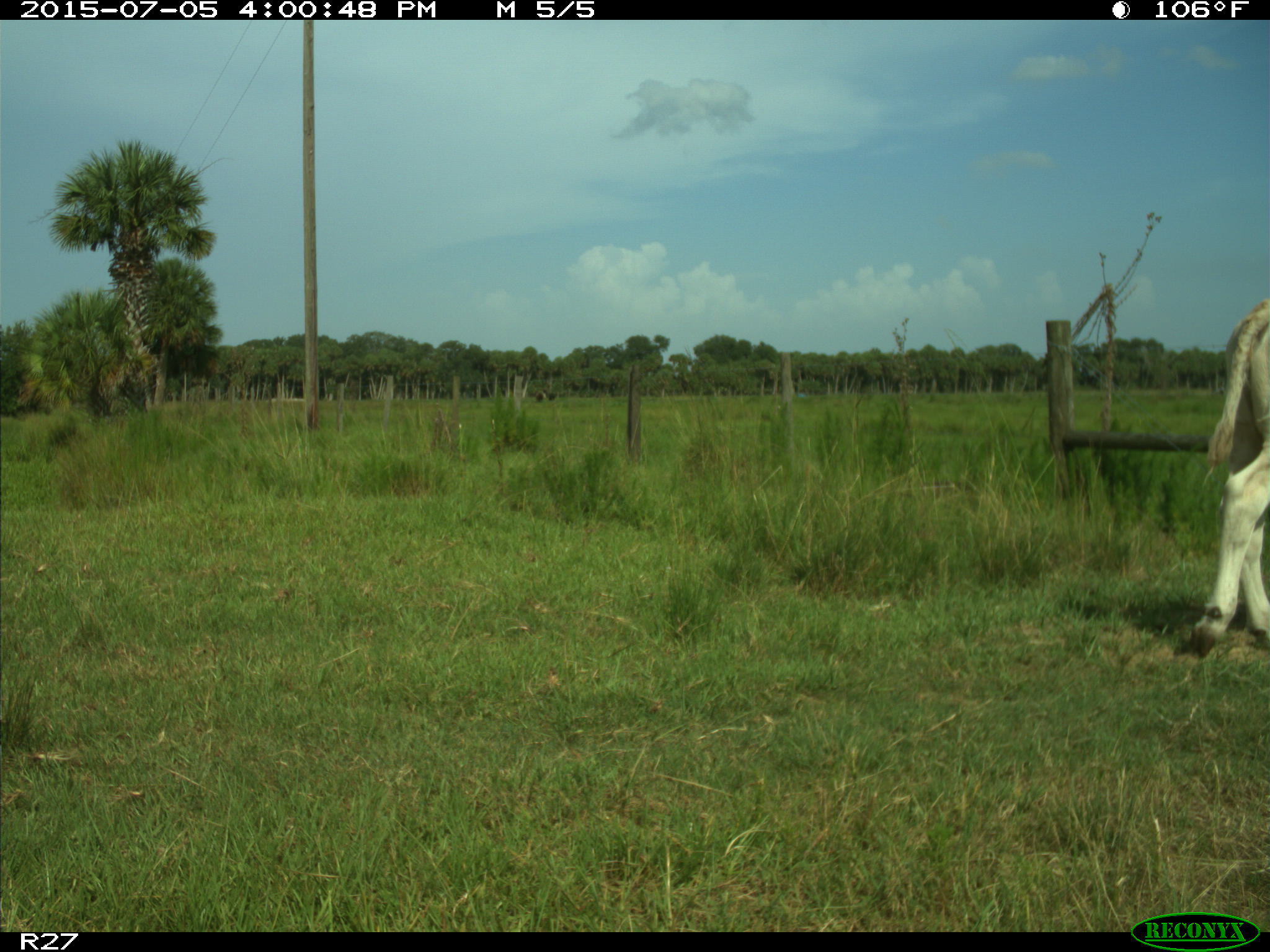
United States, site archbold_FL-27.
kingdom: Animalia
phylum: Chordata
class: Mammalia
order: Artiodactyla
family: Bovidae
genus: Bos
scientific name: Bos taurus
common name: domestic cow